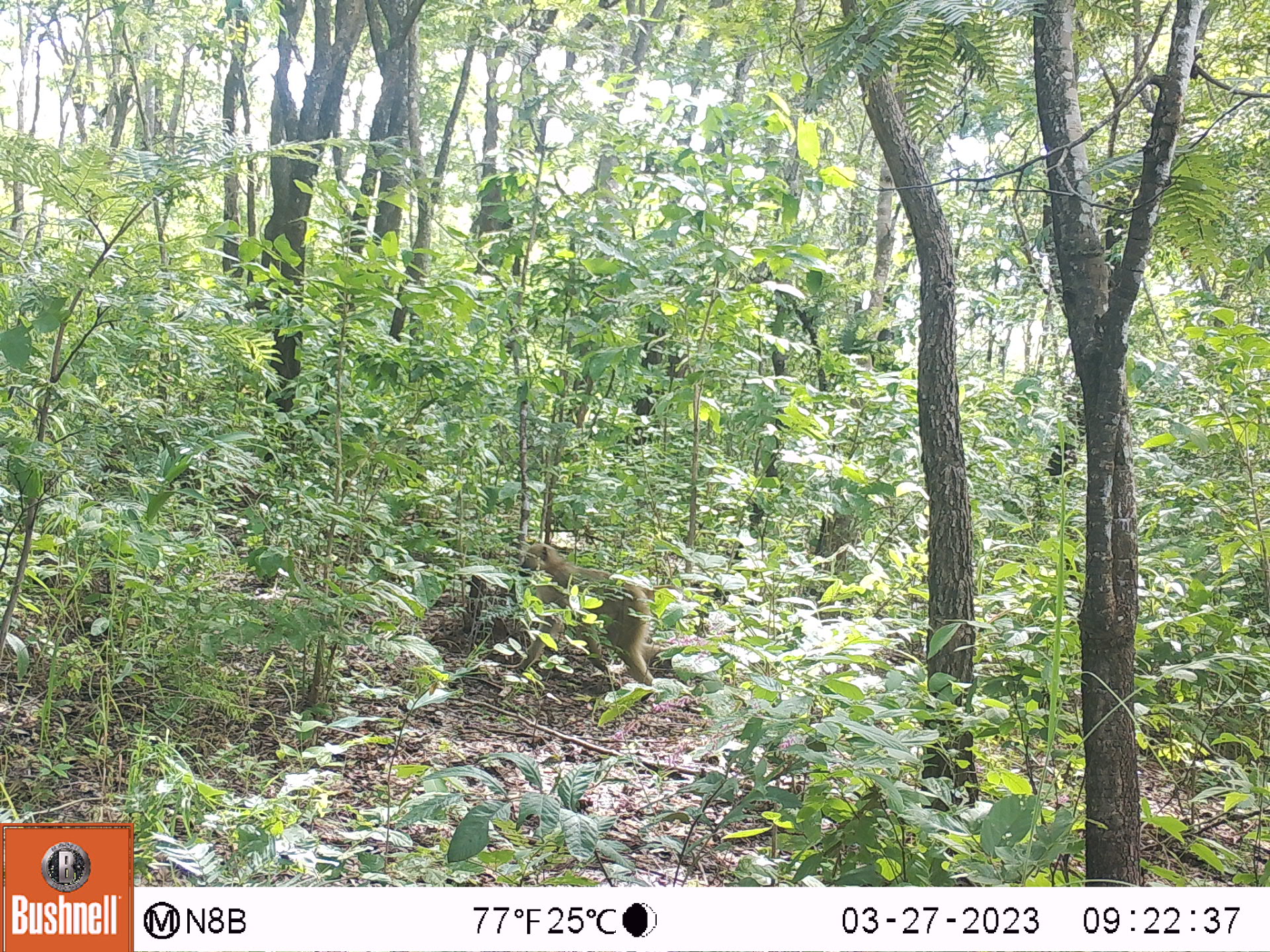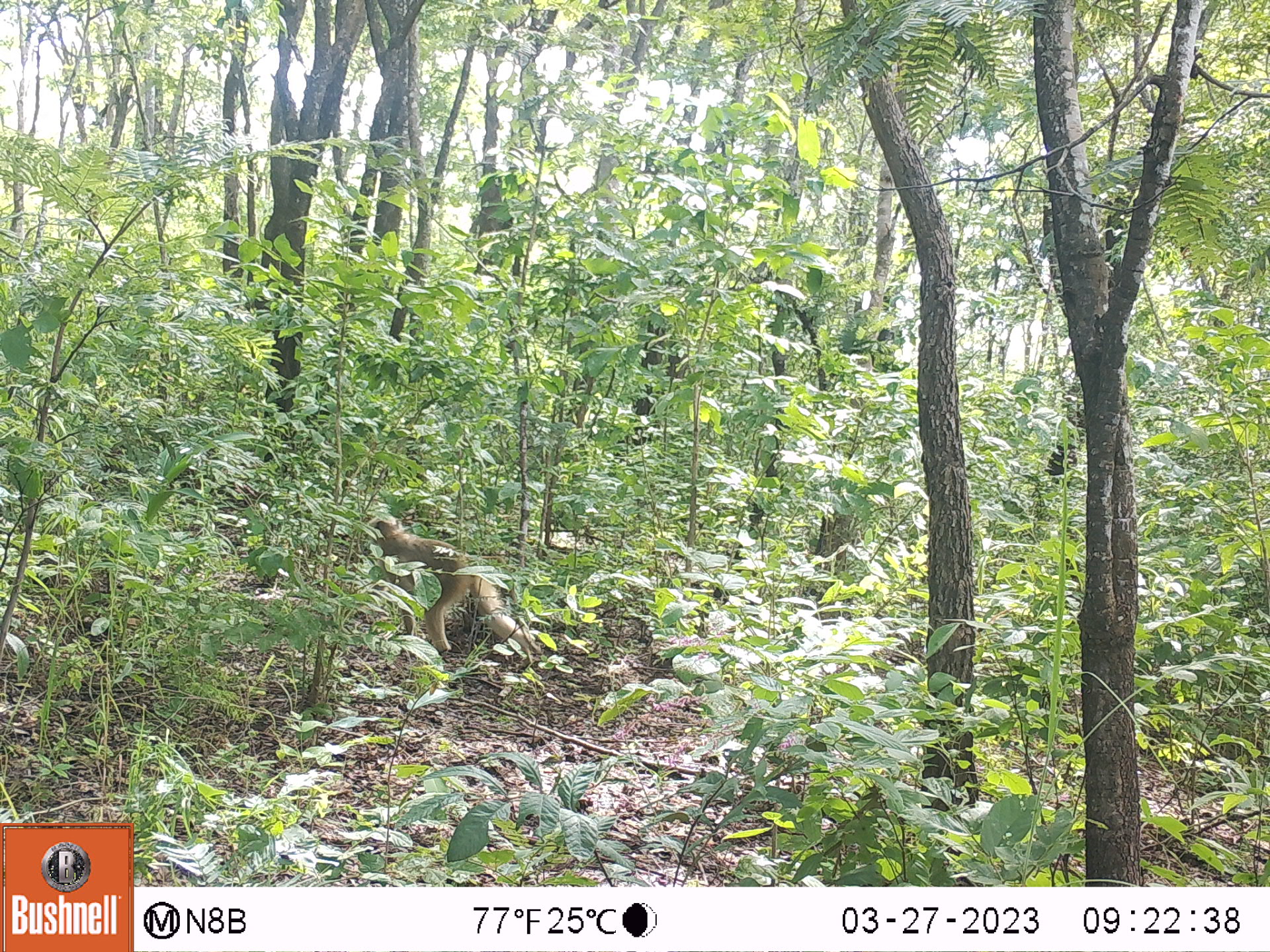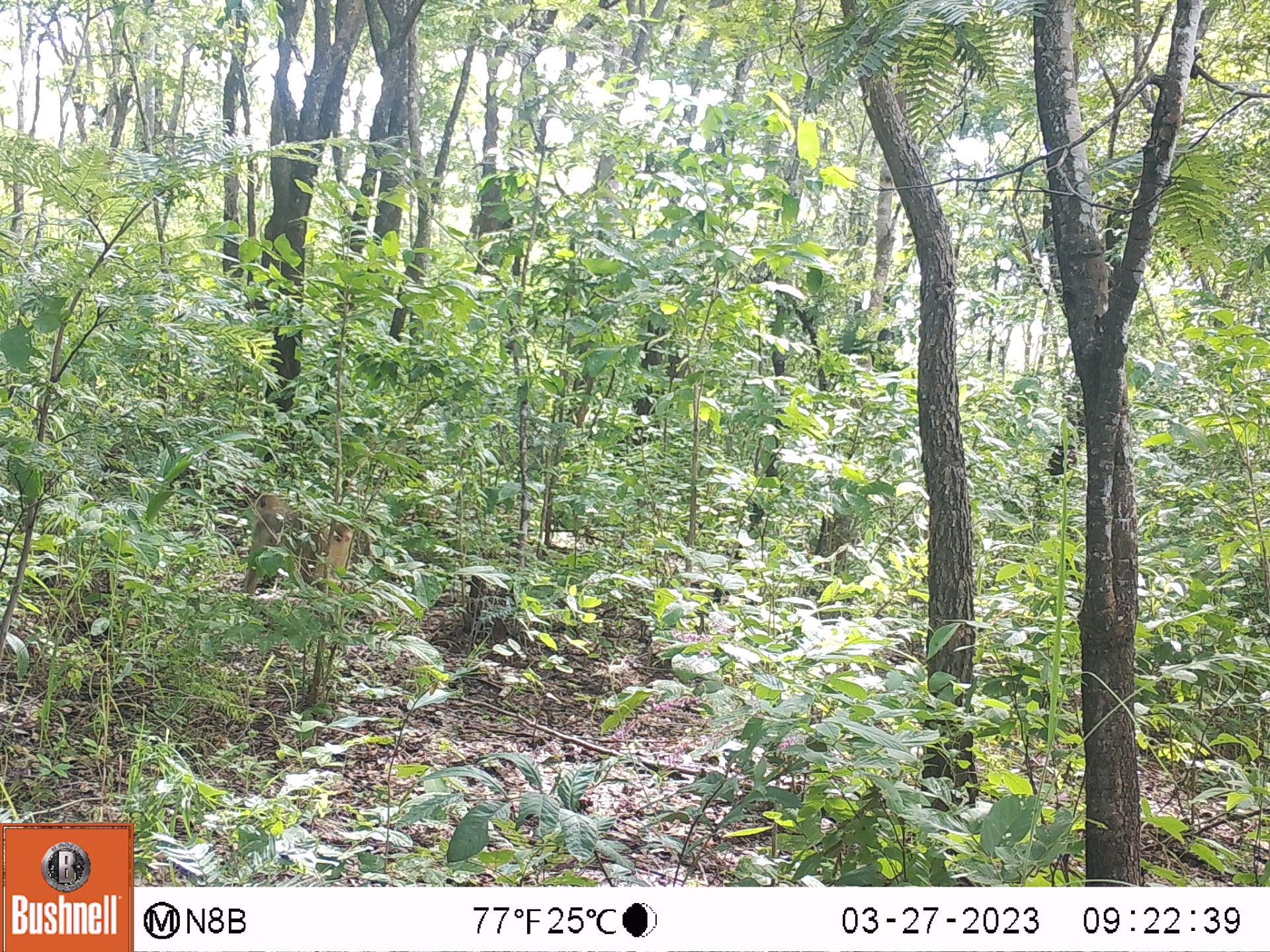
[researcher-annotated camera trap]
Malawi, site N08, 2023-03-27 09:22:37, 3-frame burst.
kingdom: Animalia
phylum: Chordata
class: Mammalia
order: Primates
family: Cercopithecidae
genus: Papio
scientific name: Papio cynocephalus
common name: yellow baboon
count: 1